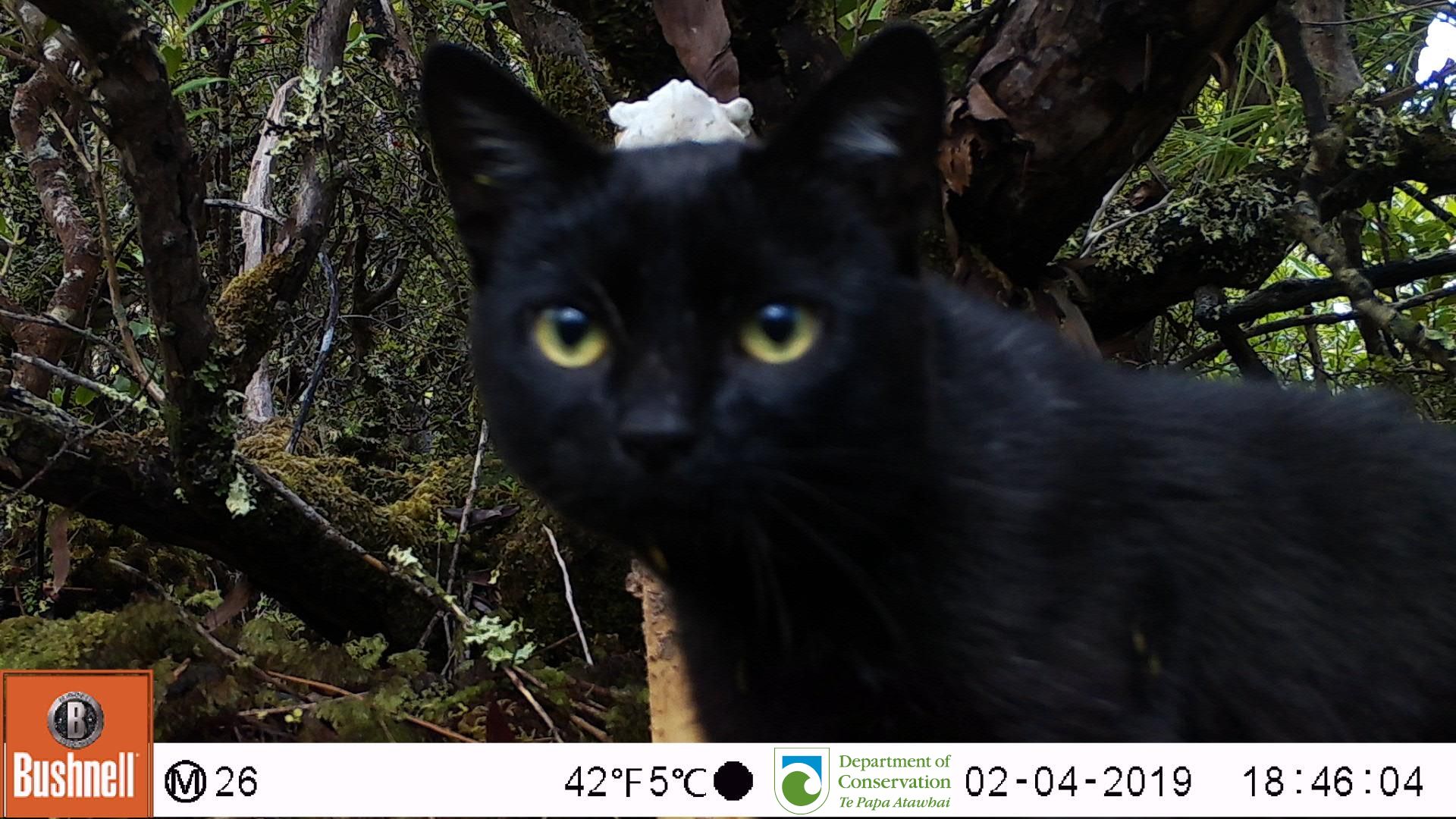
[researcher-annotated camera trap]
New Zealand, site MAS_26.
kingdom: Animalia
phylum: Chordata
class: Mammalia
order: Carnivora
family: Felidae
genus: Felis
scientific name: Felis catus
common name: domestic cat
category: cat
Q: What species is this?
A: Cat (domestic cat) (Felis catus).